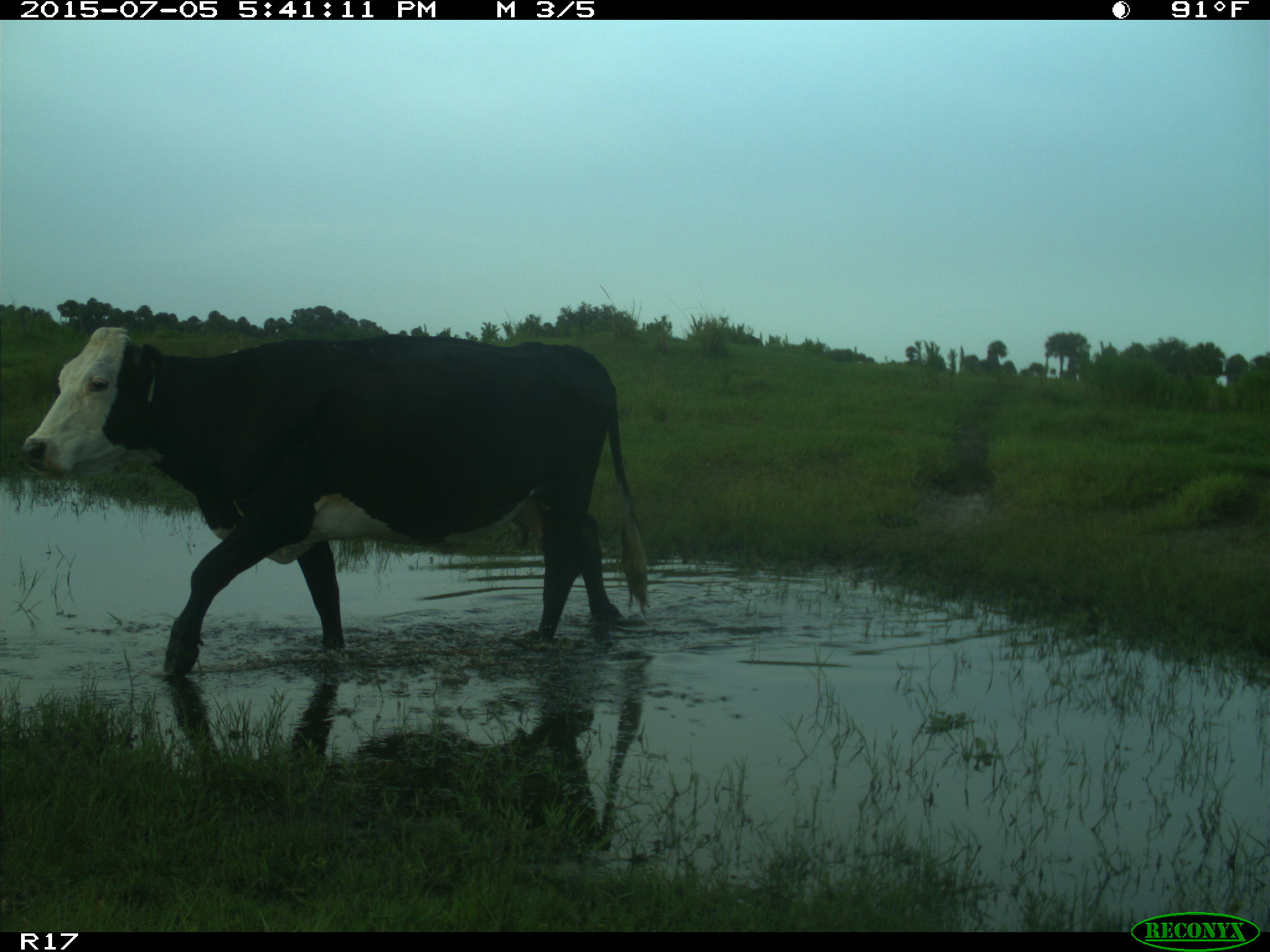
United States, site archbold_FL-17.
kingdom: Animalia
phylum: Chordata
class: Mammalia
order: Artiodactyla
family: Bovidae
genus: Bos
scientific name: Bos taurus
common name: domestic cow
Bos taurus (domestic cow).